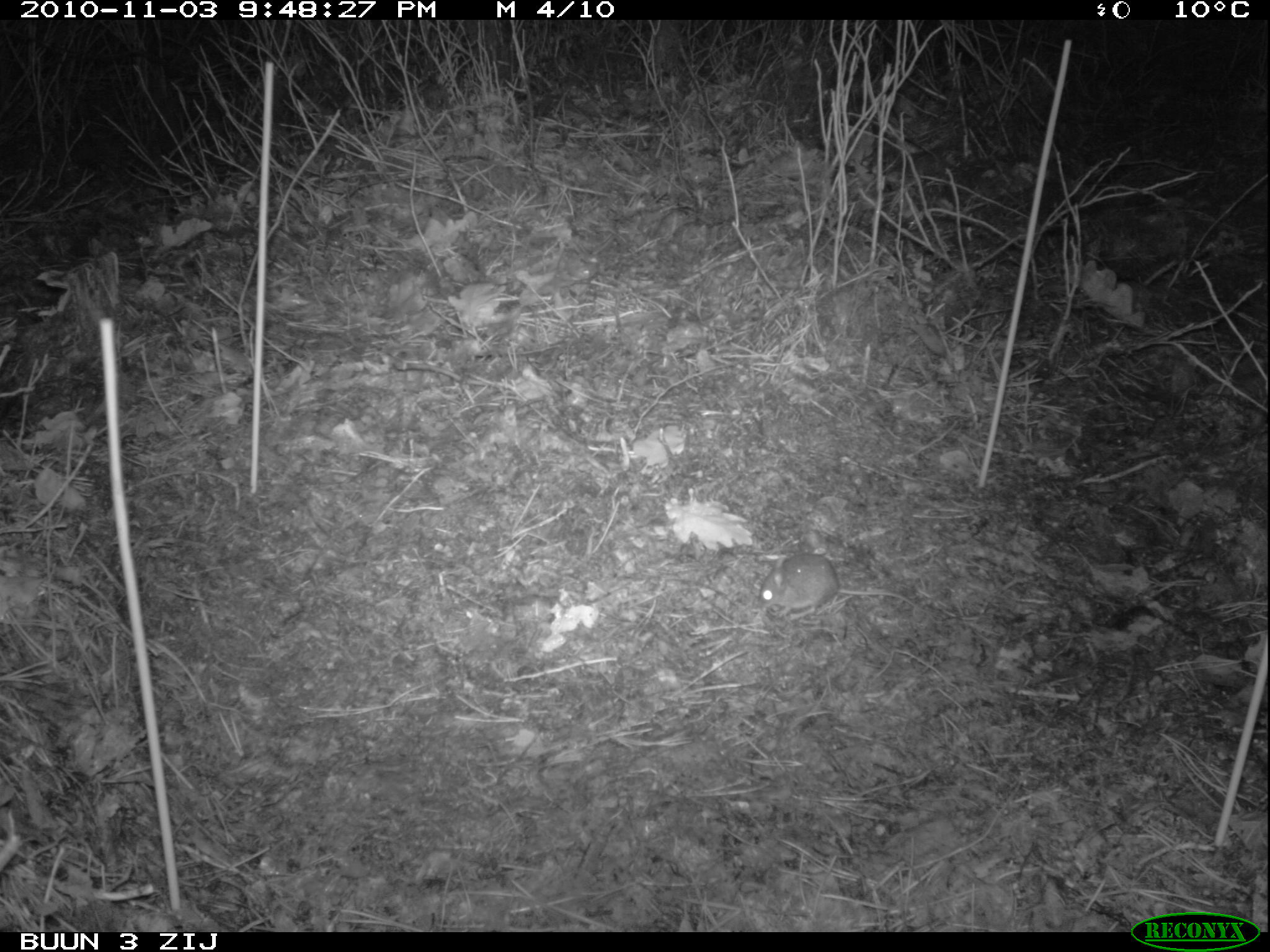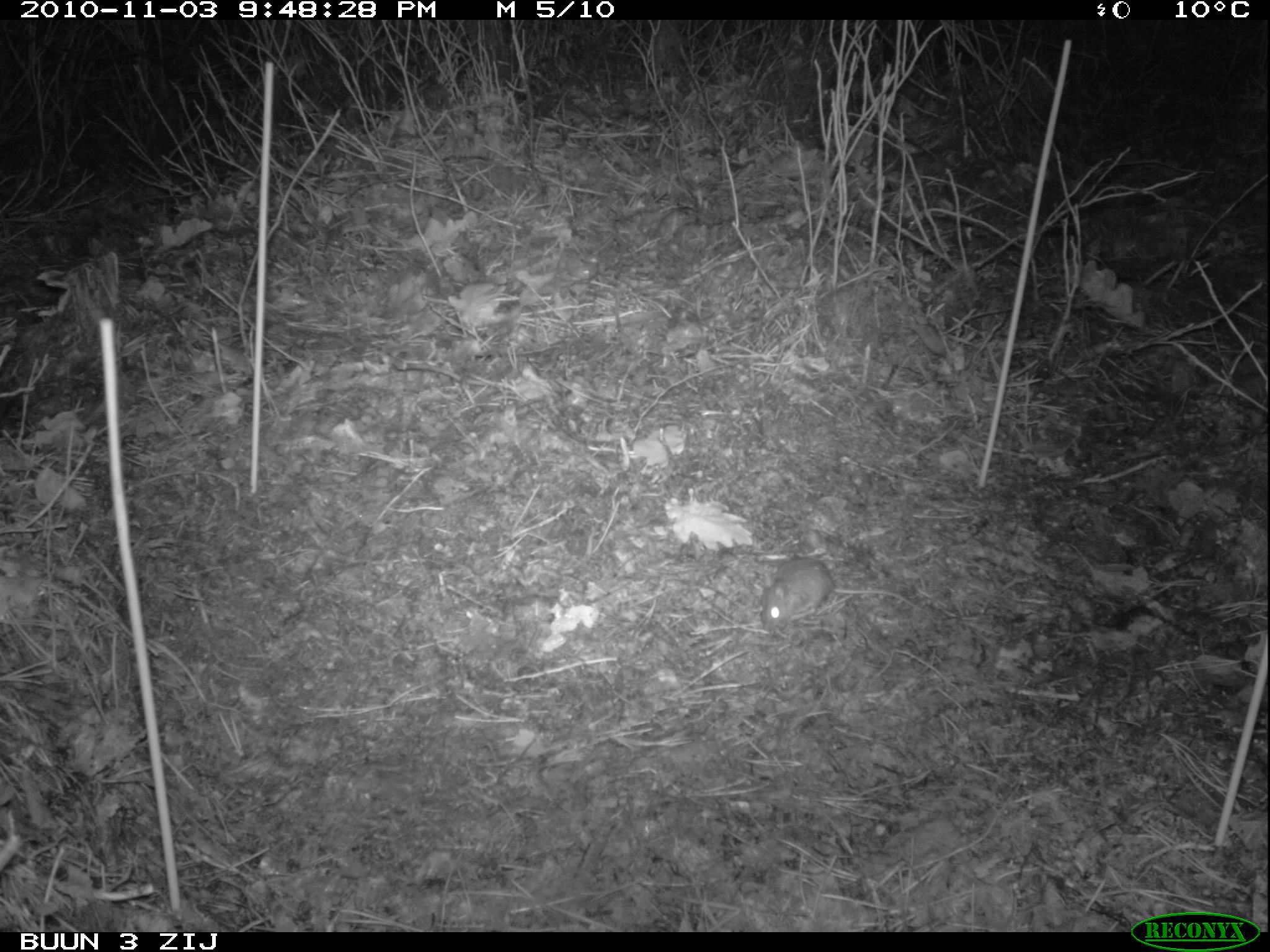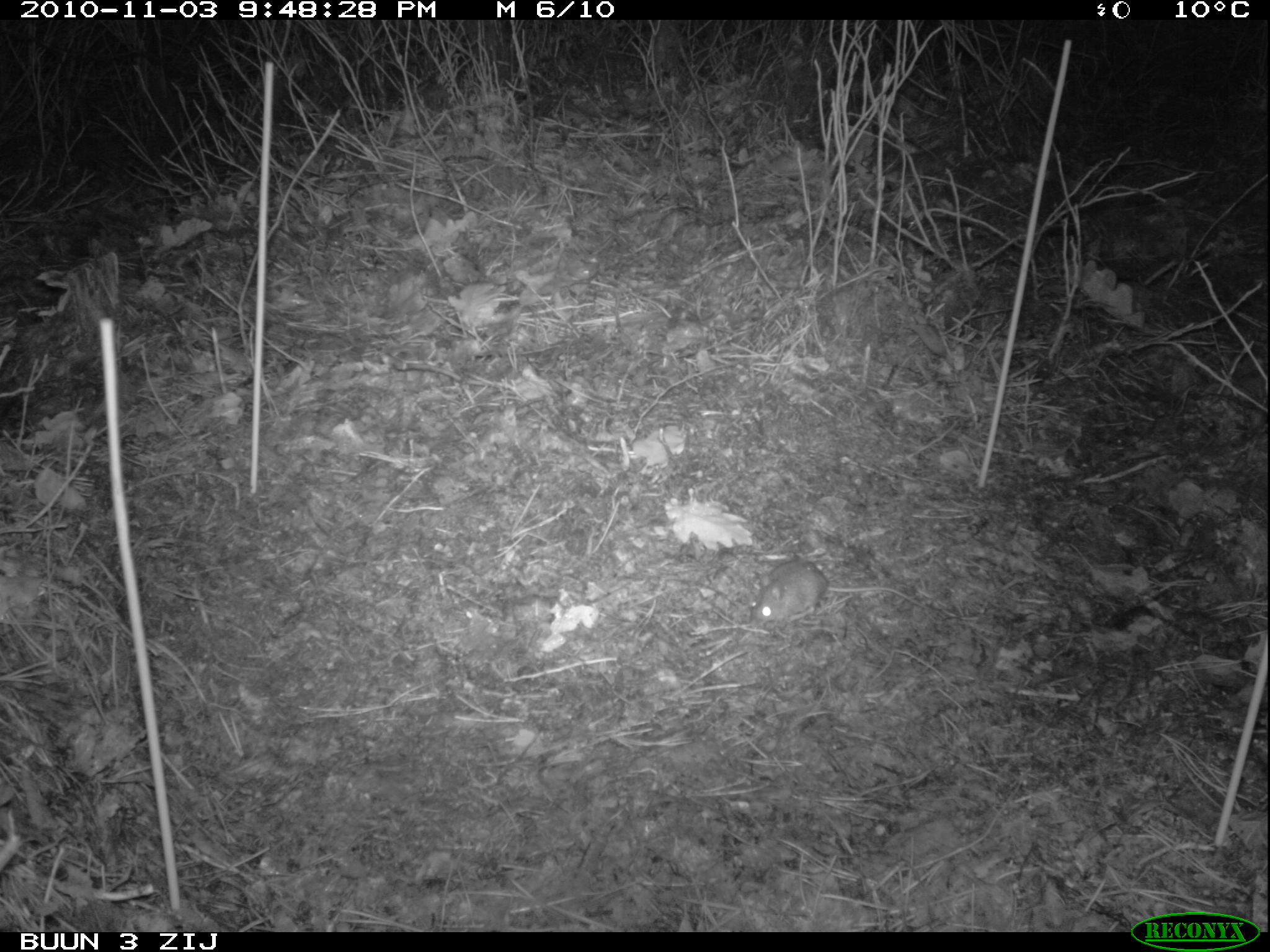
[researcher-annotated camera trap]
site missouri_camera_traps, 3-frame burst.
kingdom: Animalia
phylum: Chordata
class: Mammalia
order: Rodentia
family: Muridae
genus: Apodemus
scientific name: Apodemus sylvaticus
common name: wood mouse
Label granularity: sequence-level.